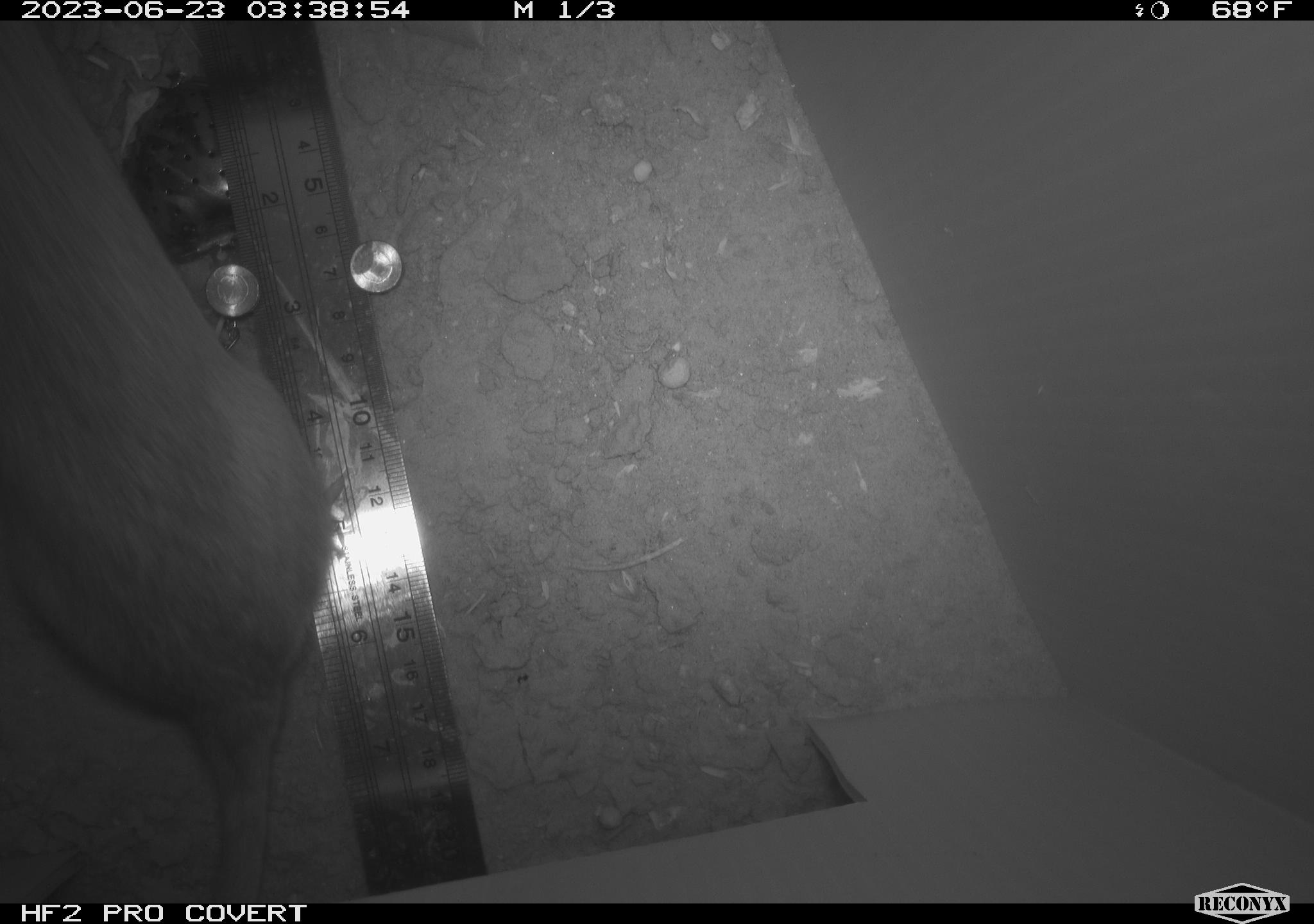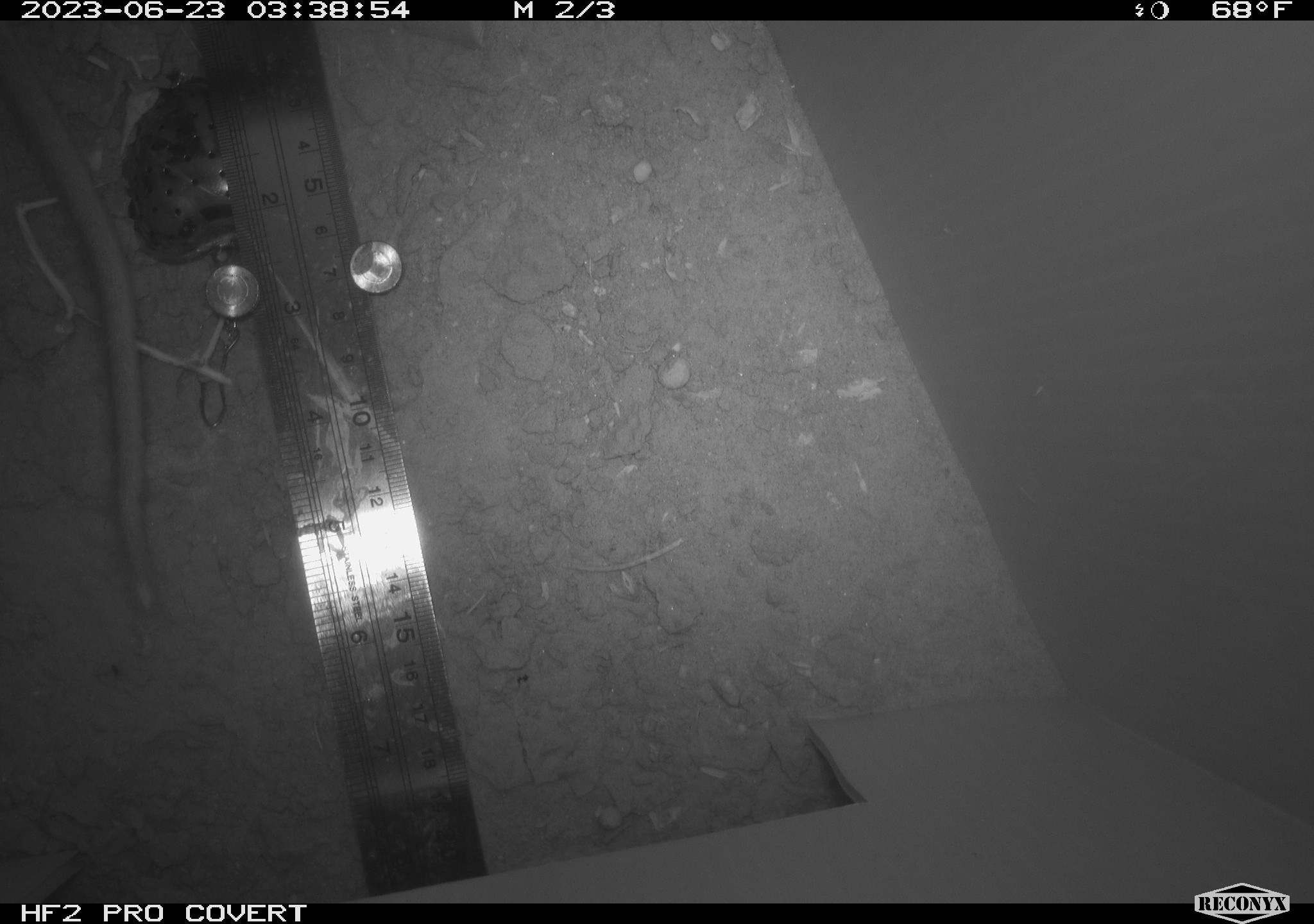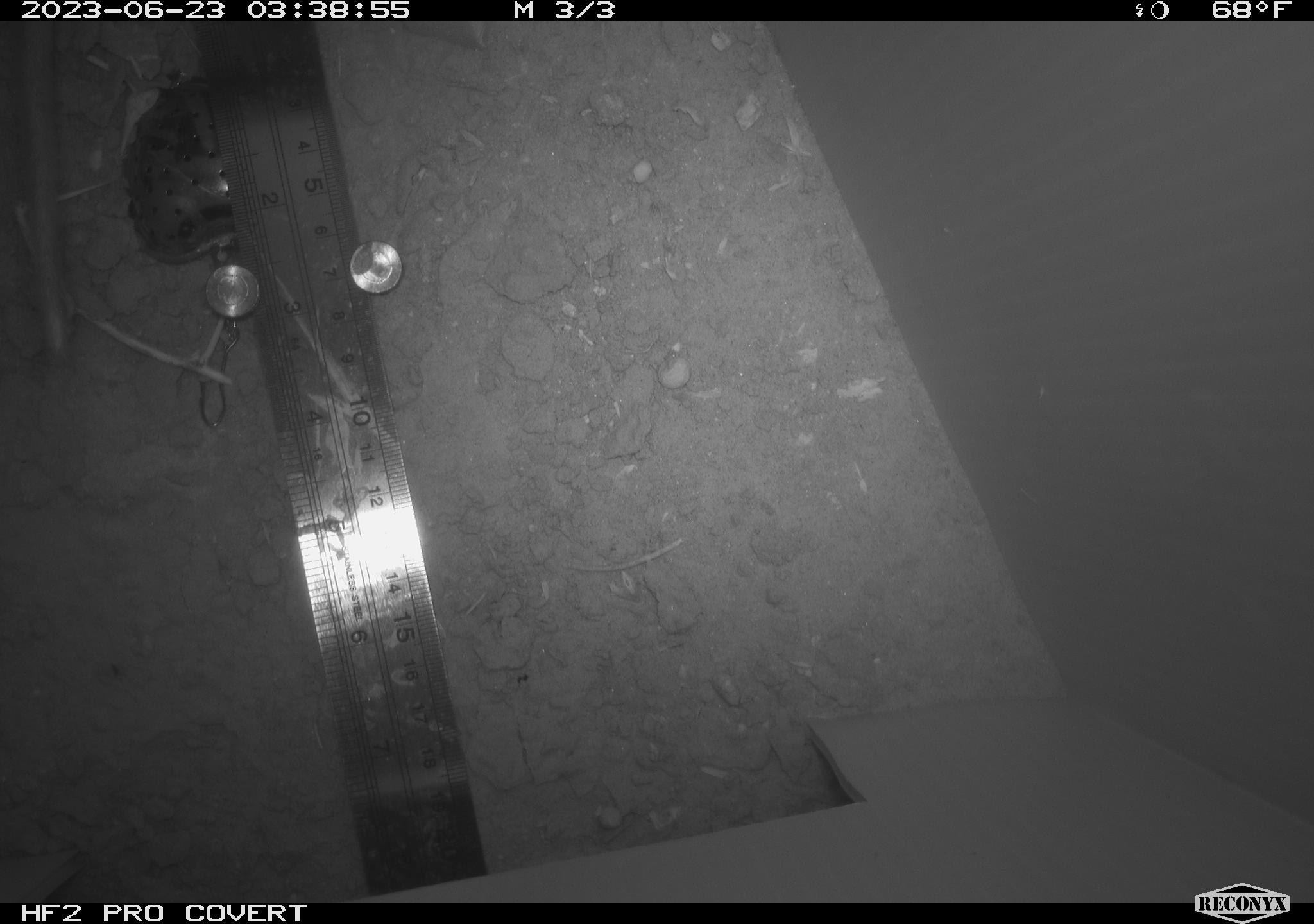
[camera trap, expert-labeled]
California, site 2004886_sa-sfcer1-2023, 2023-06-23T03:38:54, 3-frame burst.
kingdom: Animalia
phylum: Chordata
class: Mammalia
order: Rodentia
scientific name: Rodentia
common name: mouse species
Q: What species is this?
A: Mouse species (Rodentia).